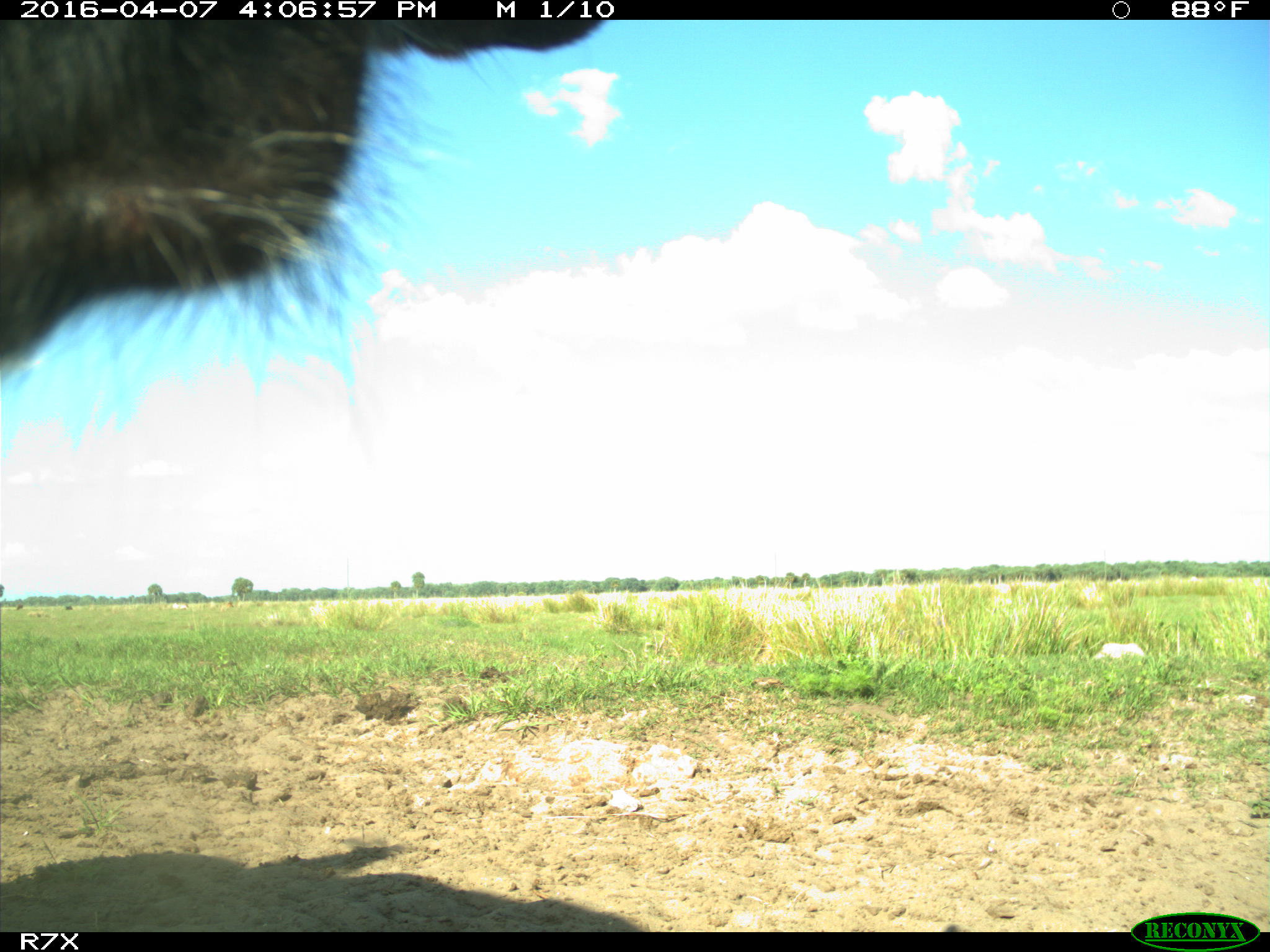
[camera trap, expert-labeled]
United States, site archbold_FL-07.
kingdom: Animalia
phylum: Chordata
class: Mammalia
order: Artiodactyla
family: Bovidae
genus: Bos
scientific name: Bos taurus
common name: domestic cow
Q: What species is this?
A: Bos taurus (domestic cow).